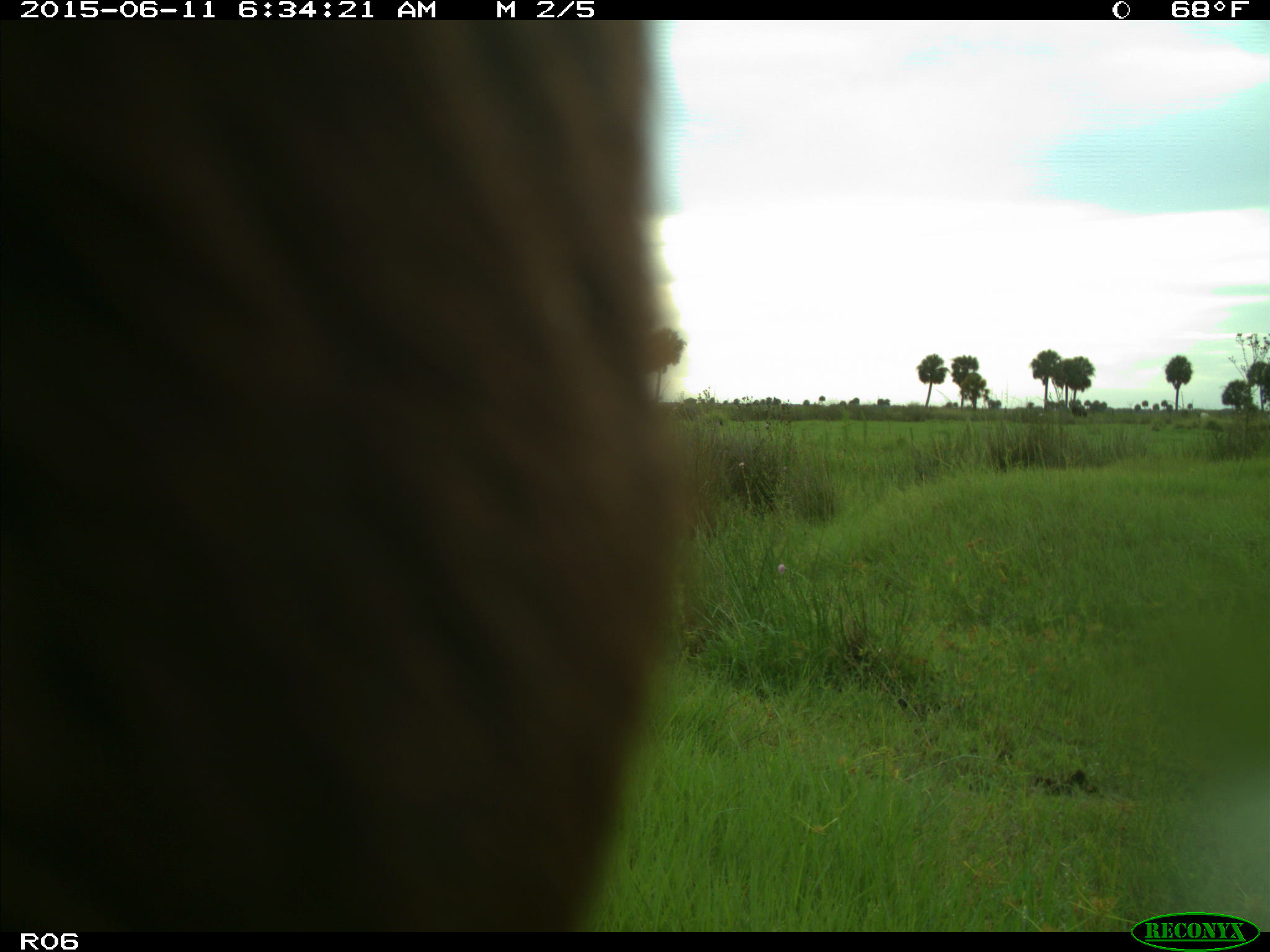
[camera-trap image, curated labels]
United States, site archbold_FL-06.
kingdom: Animalia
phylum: Chordata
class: Mammalia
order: Artiodactyla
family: Bovidae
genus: Bos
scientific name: Bos taurus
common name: domestic cow